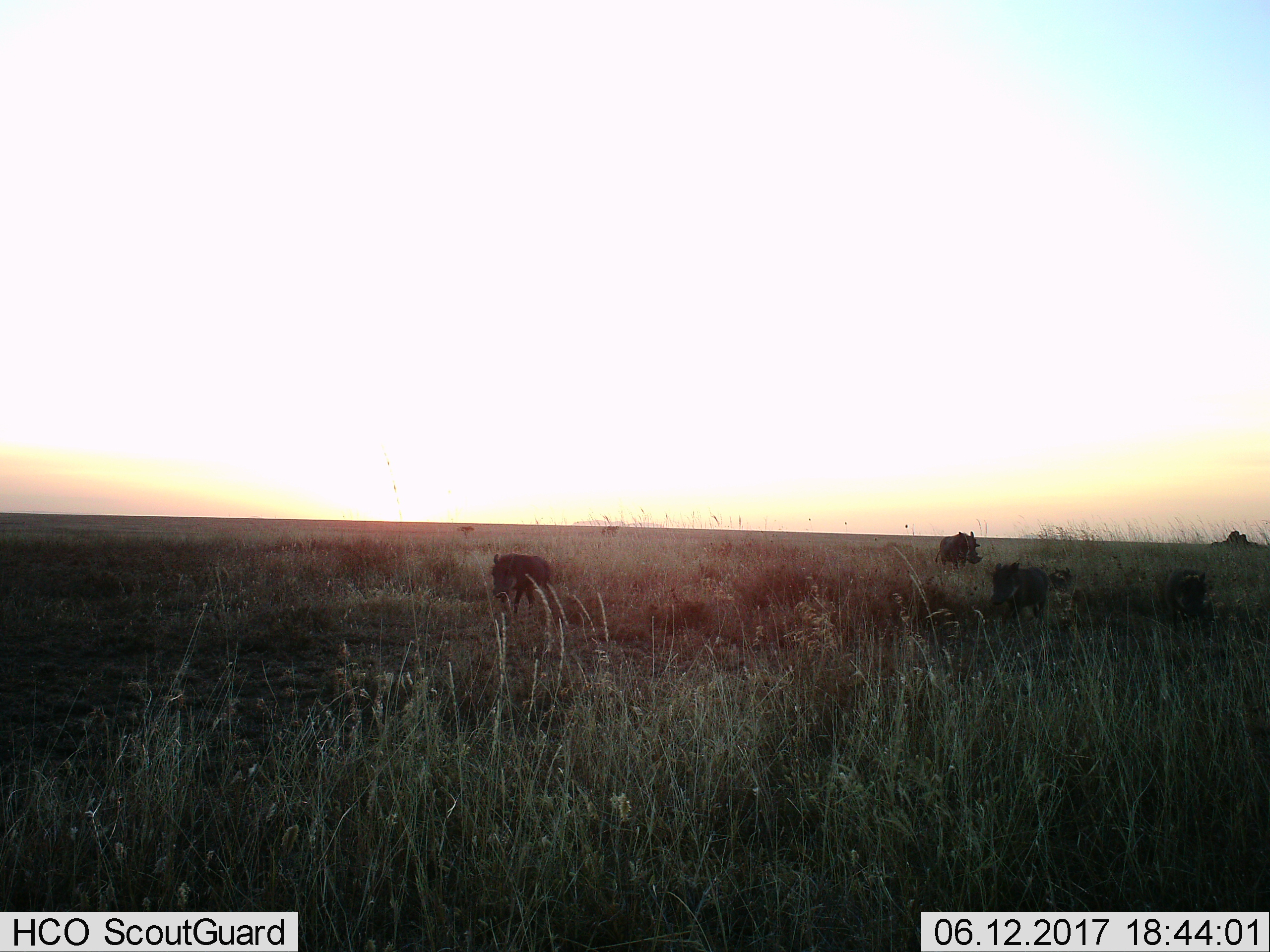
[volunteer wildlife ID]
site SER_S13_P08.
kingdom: Animalia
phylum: Chordata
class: Mammalia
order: Artiodactyla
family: Suidae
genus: Phacochoerus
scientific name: Phacochoerus africanus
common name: warthog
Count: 3.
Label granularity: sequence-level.